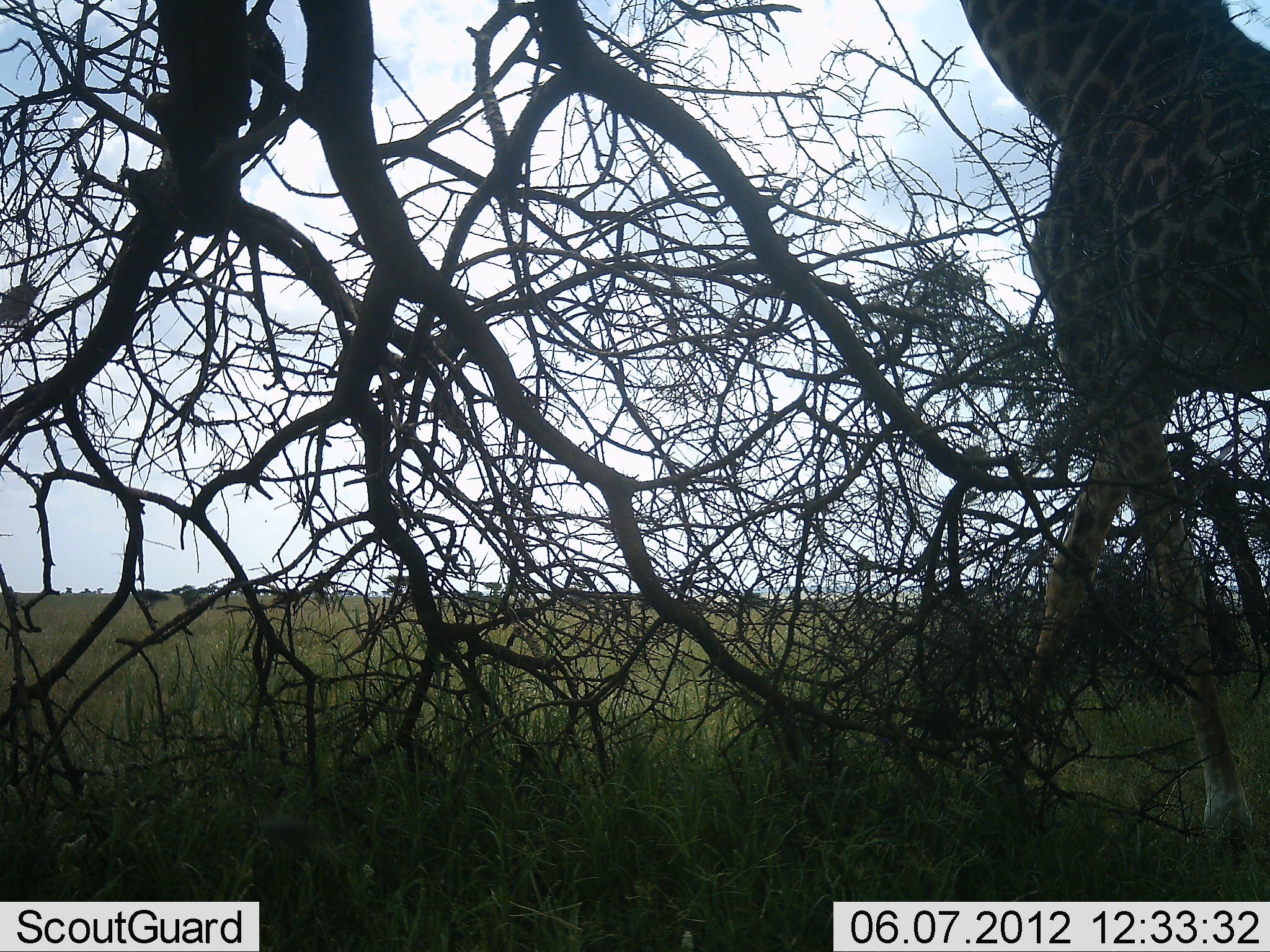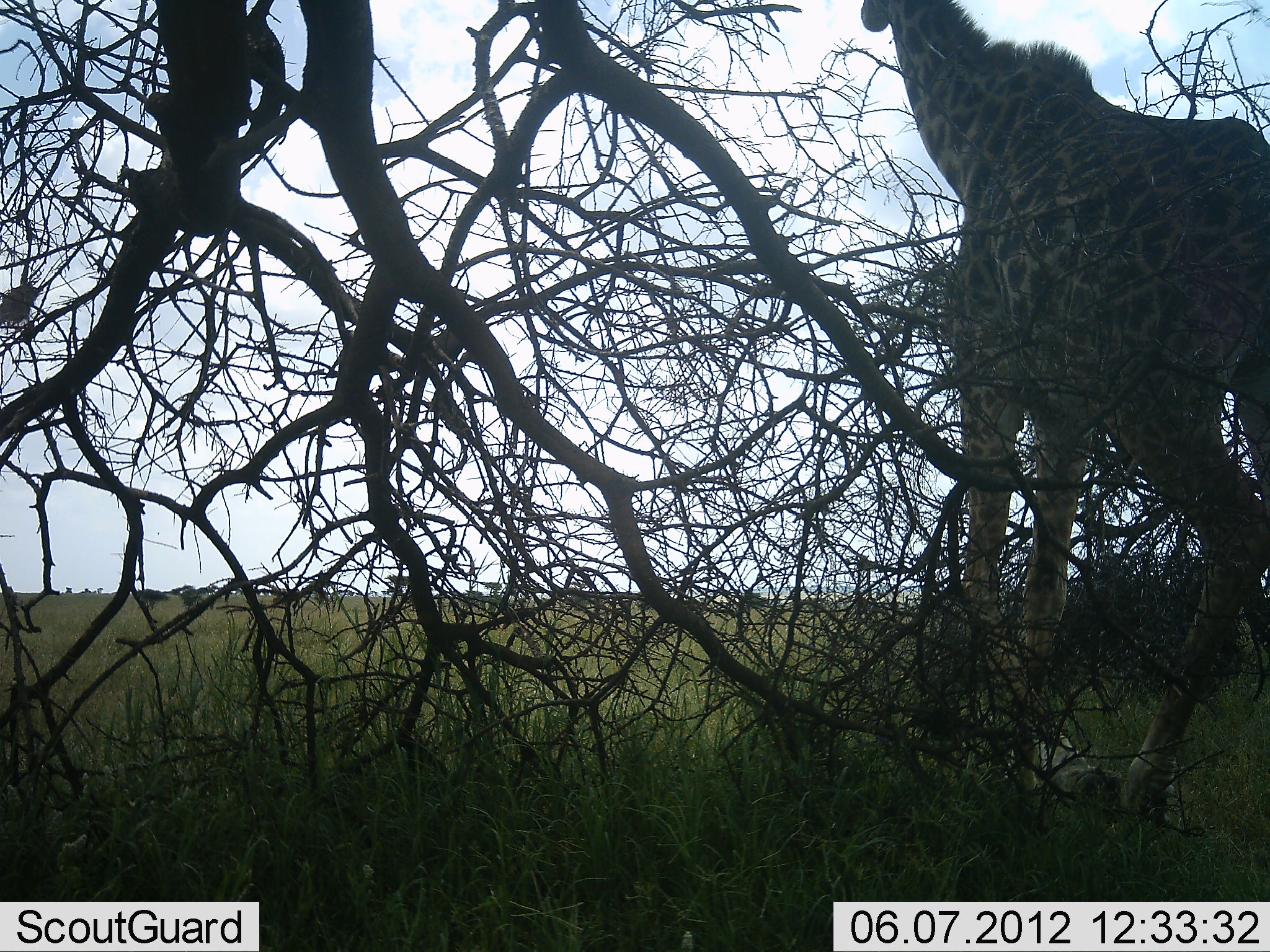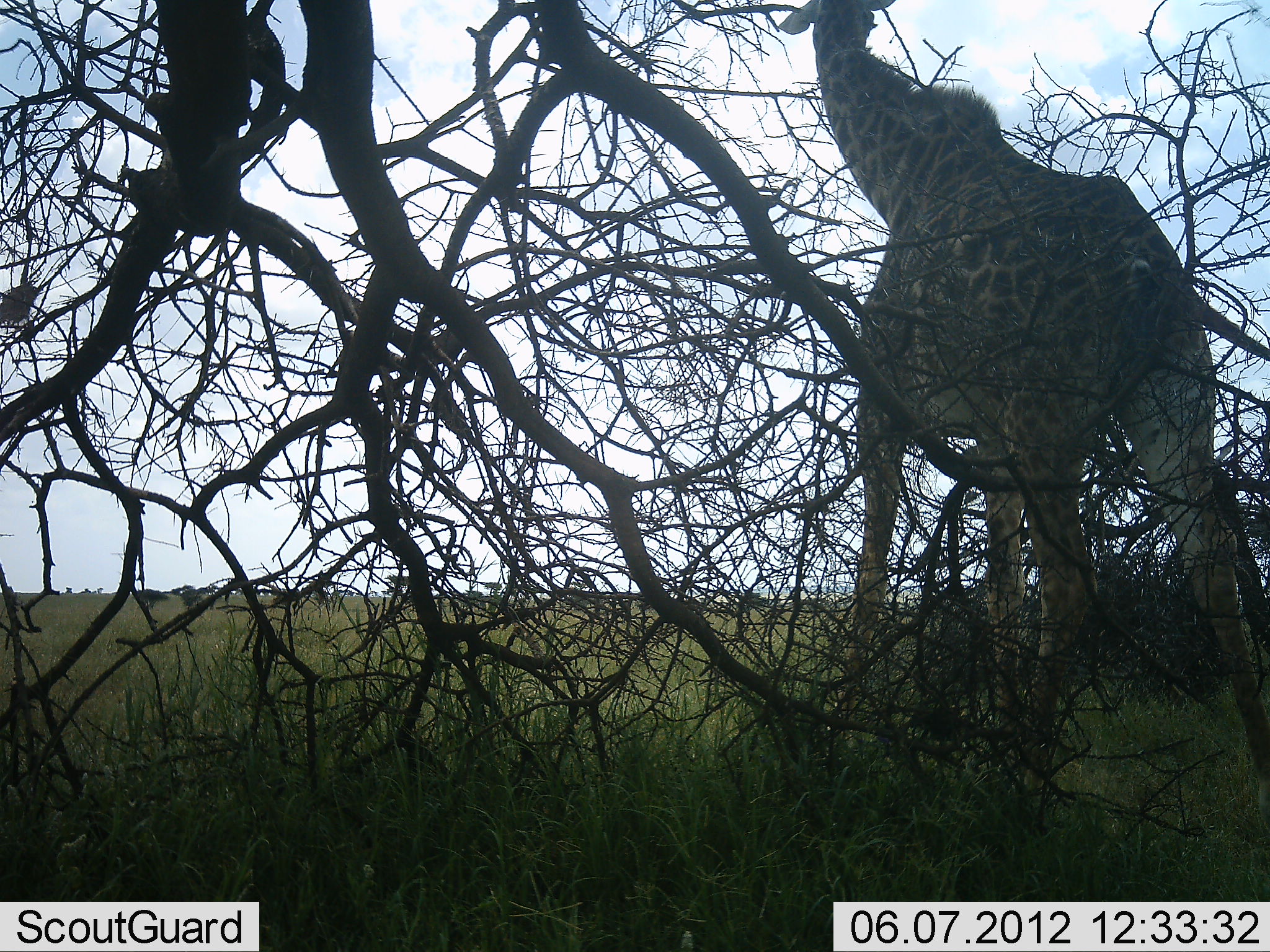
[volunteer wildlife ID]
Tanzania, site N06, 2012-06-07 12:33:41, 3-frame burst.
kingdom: Animalia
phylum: Chordata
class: Mammalia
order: Artiodactyla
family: Giraffidae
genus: Giraffa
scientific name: Giraffa camelopardalis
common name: giraffe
Giraffe (Giraffa camelopardalis), count 1. Behavior (volunteer vote fractions): standing 14%, resting 0%, moving 83%, interacting 0%. Young present (vote fraction): 0%. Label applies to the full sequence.